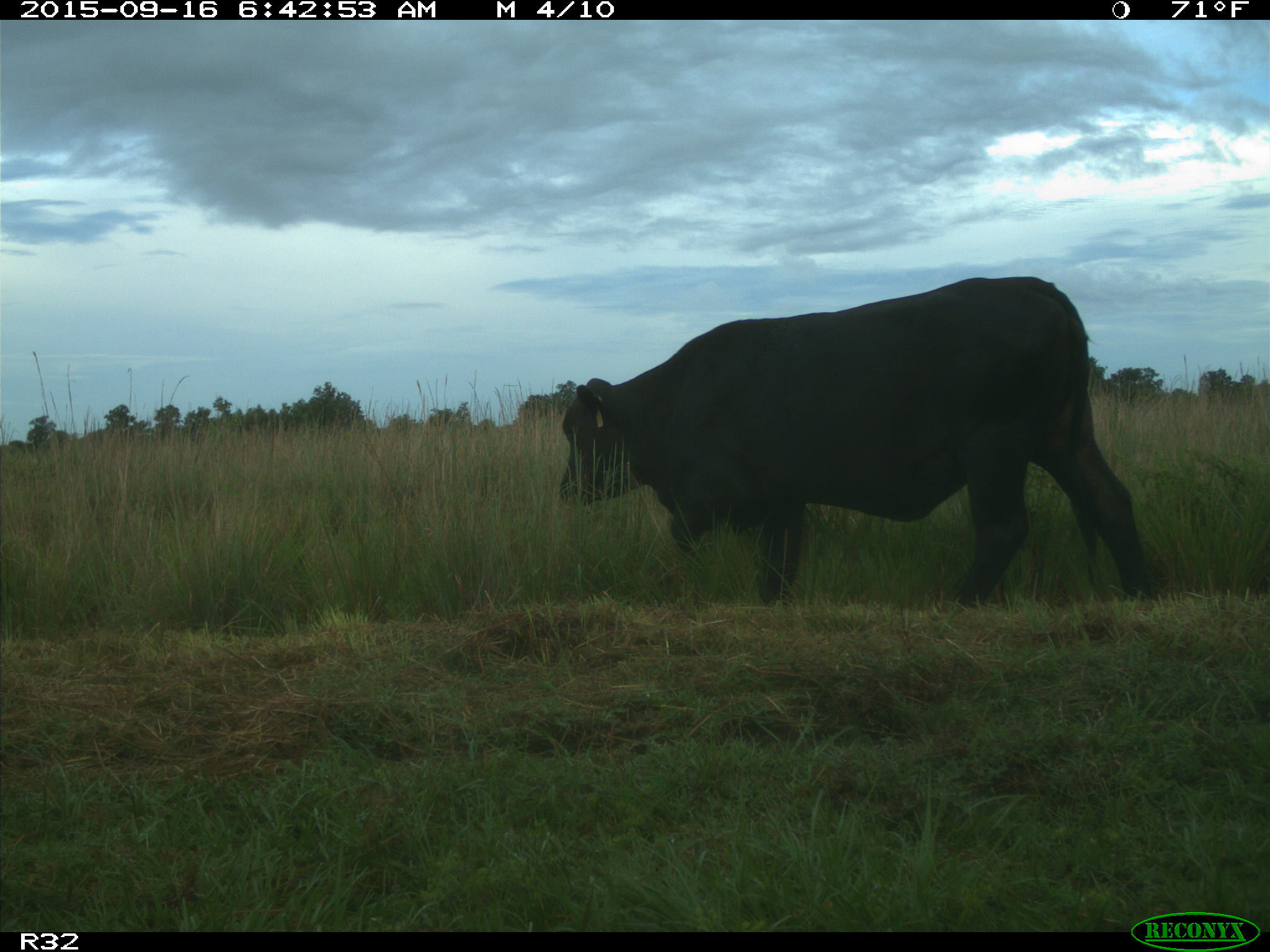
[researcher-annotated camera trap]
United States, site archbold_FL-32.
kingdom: Animalia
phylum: Chordata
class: Mammalia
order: Artiodactyla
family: Bovidae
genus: Bos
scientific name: Bos taurus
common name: domestic cow